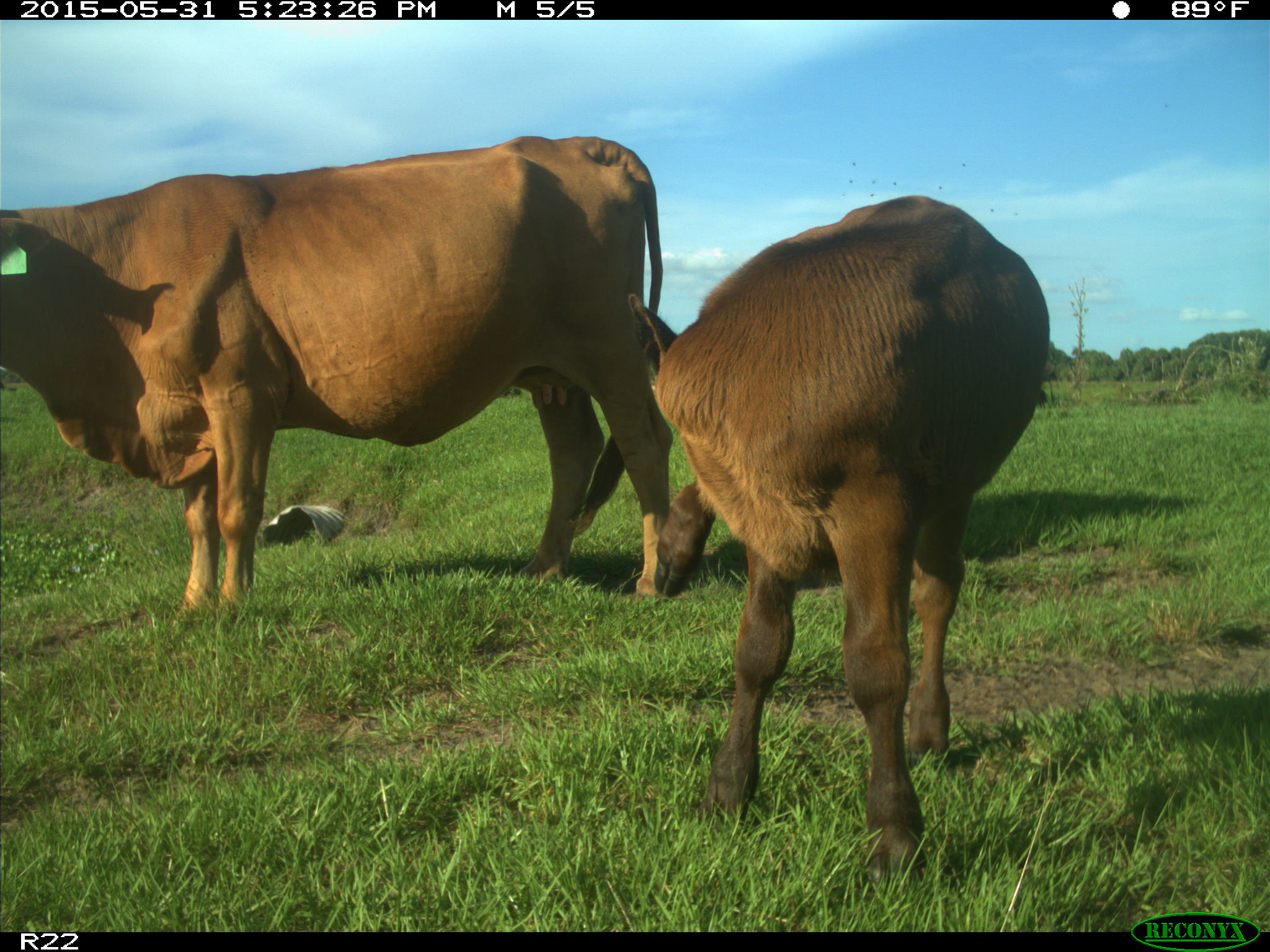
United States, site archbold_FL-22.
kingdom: Animalia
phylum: Chordata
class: Mammalia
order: Artiodactyla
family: Bovidae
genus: Bos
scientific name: Bos taurus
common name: domestic cow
Bos taurus (domestic cow).